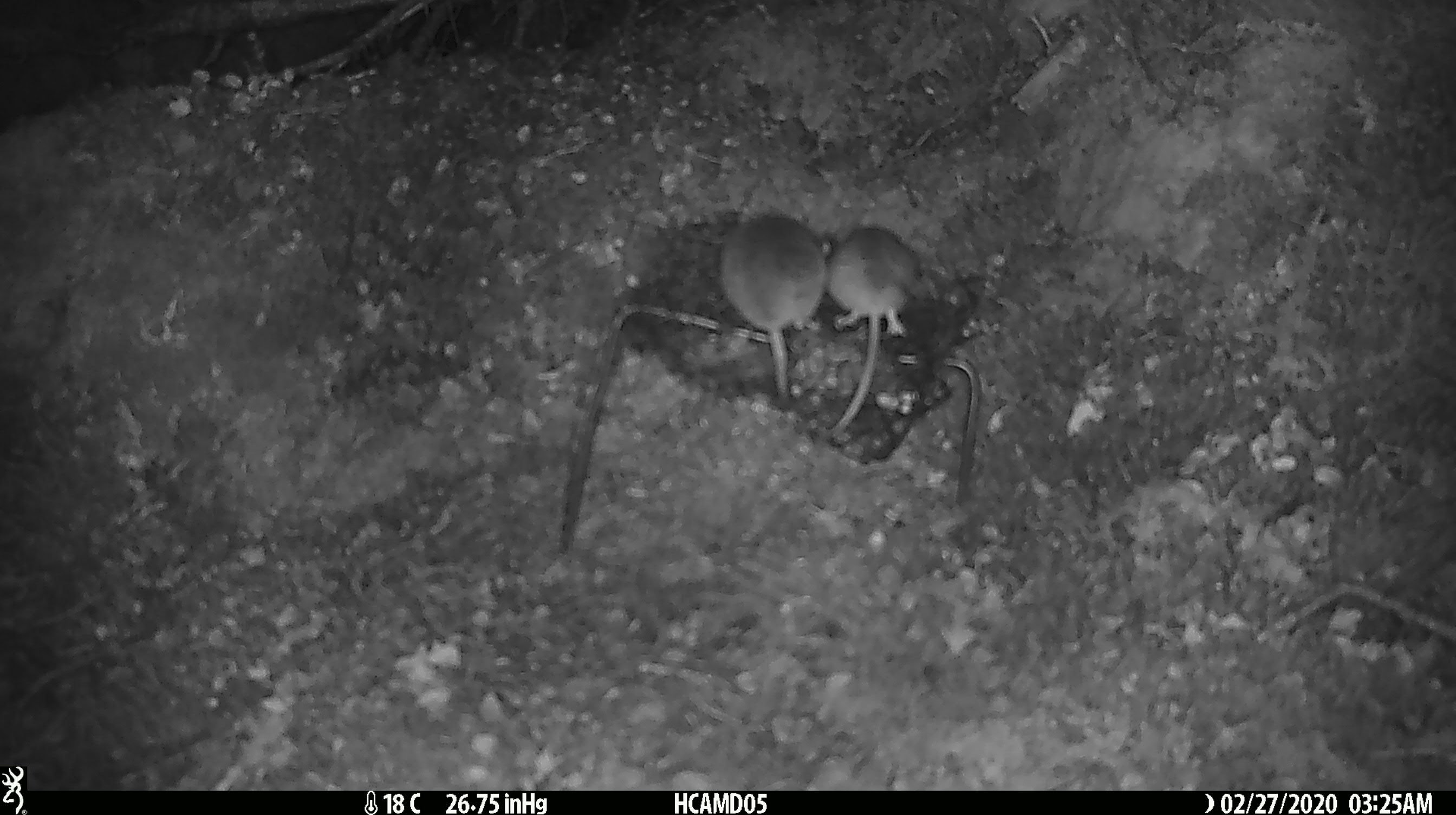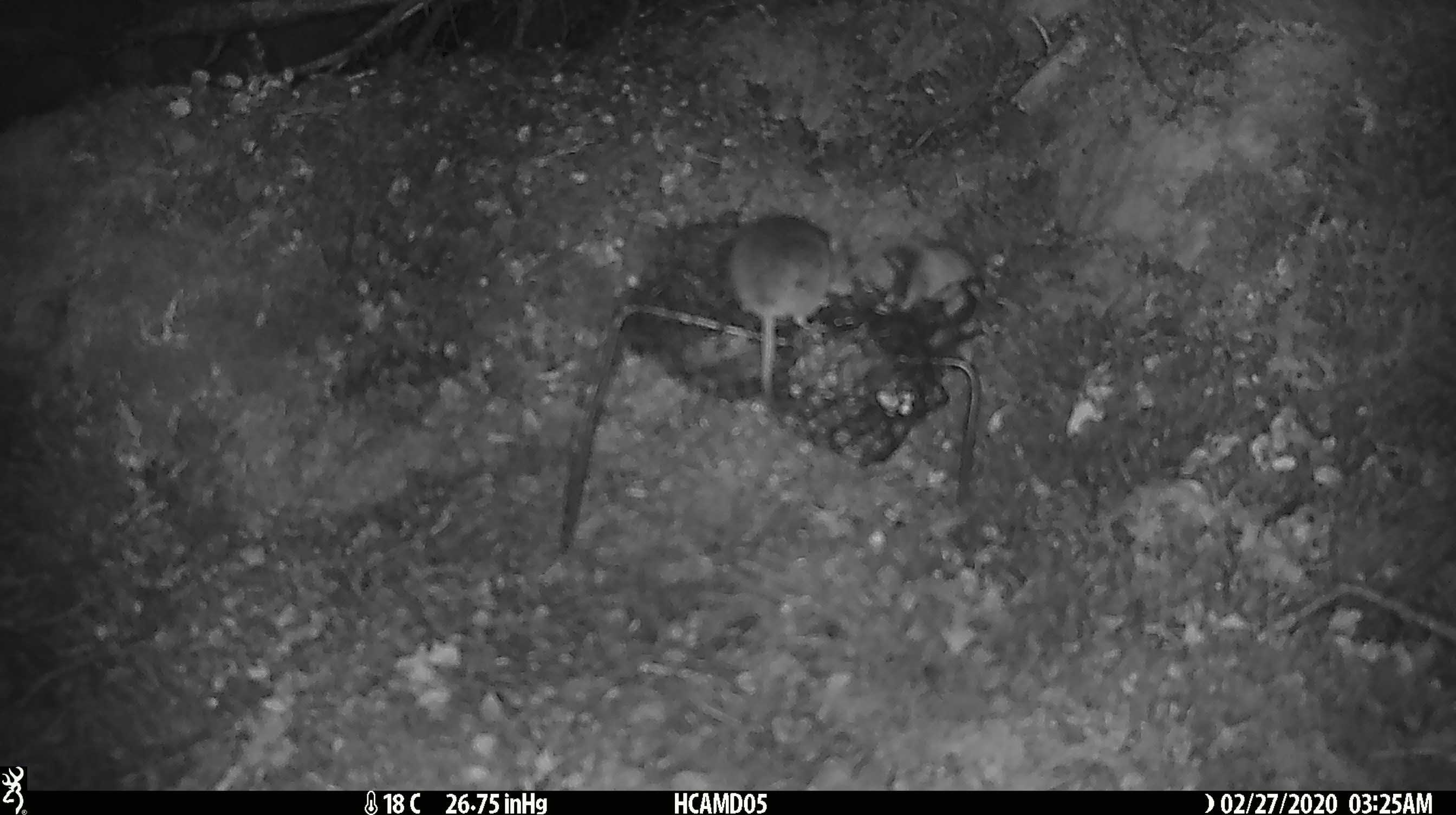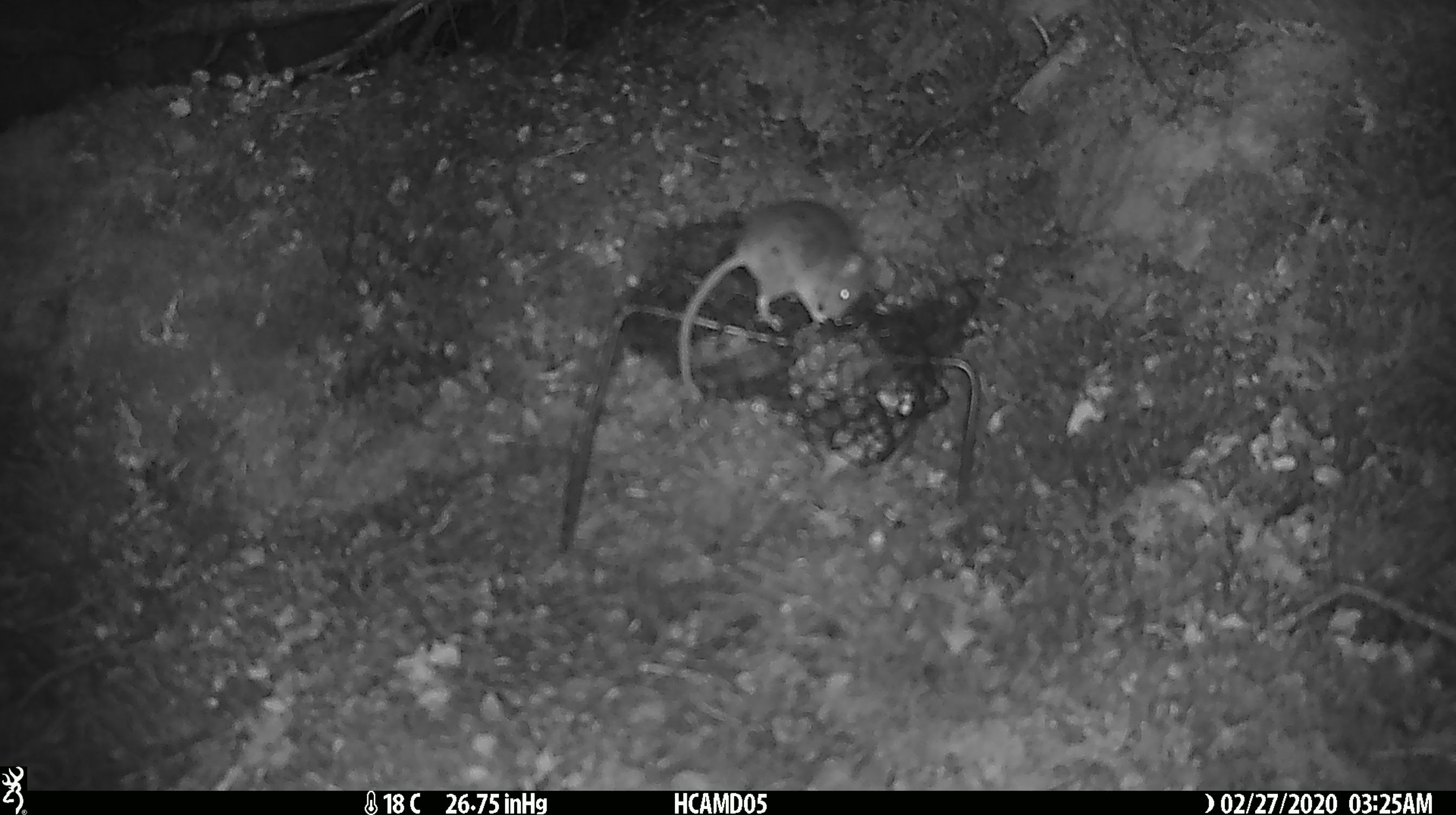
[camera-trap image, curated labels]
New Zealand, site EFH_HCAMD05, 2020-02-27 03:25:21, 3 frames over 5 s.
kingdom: Animalia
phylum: Chordata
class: Mammalia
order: Rodentia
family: Muridae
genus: Mus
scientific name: Mus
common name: mouse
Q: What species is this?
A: Mouse (Mus).